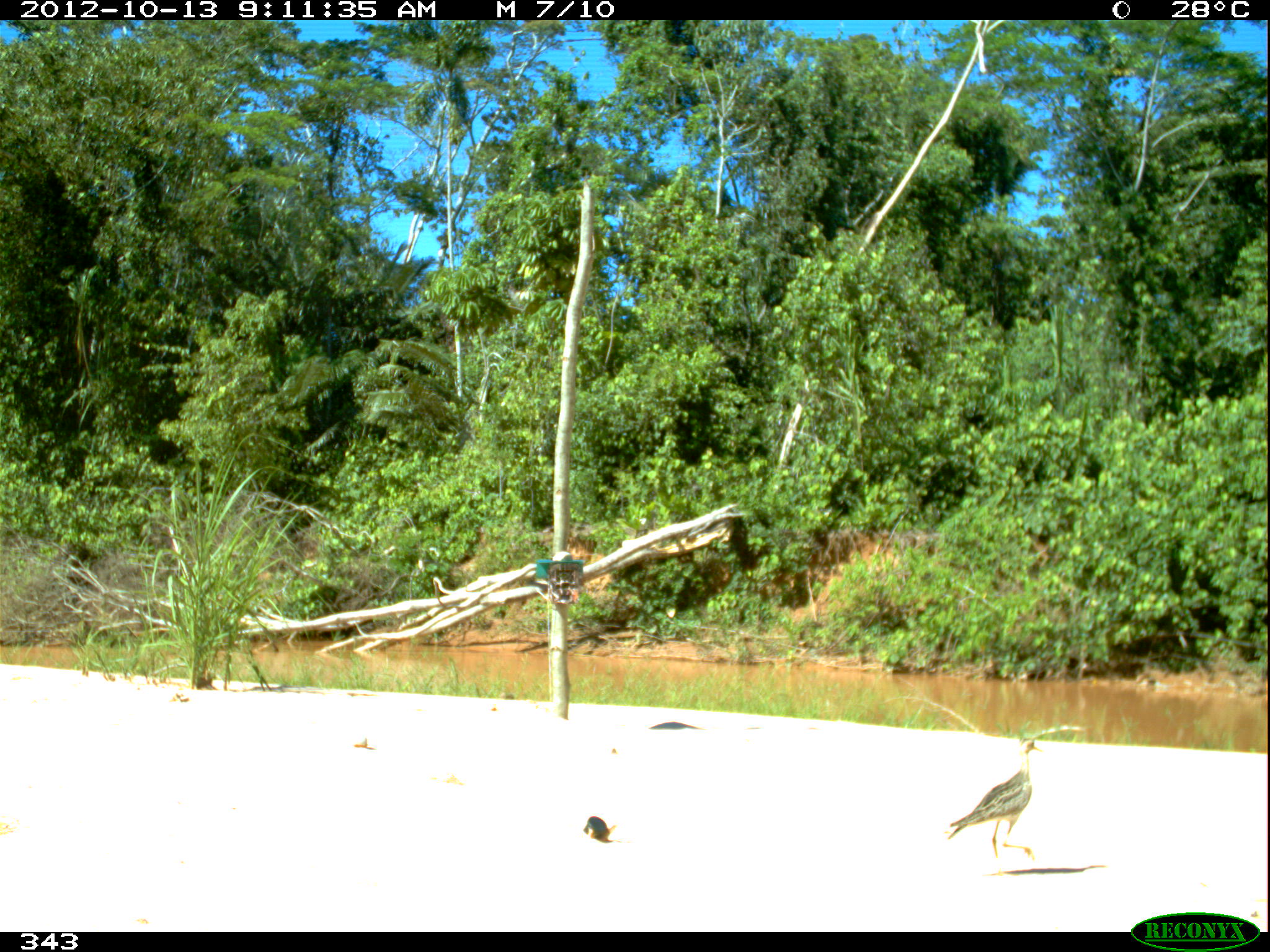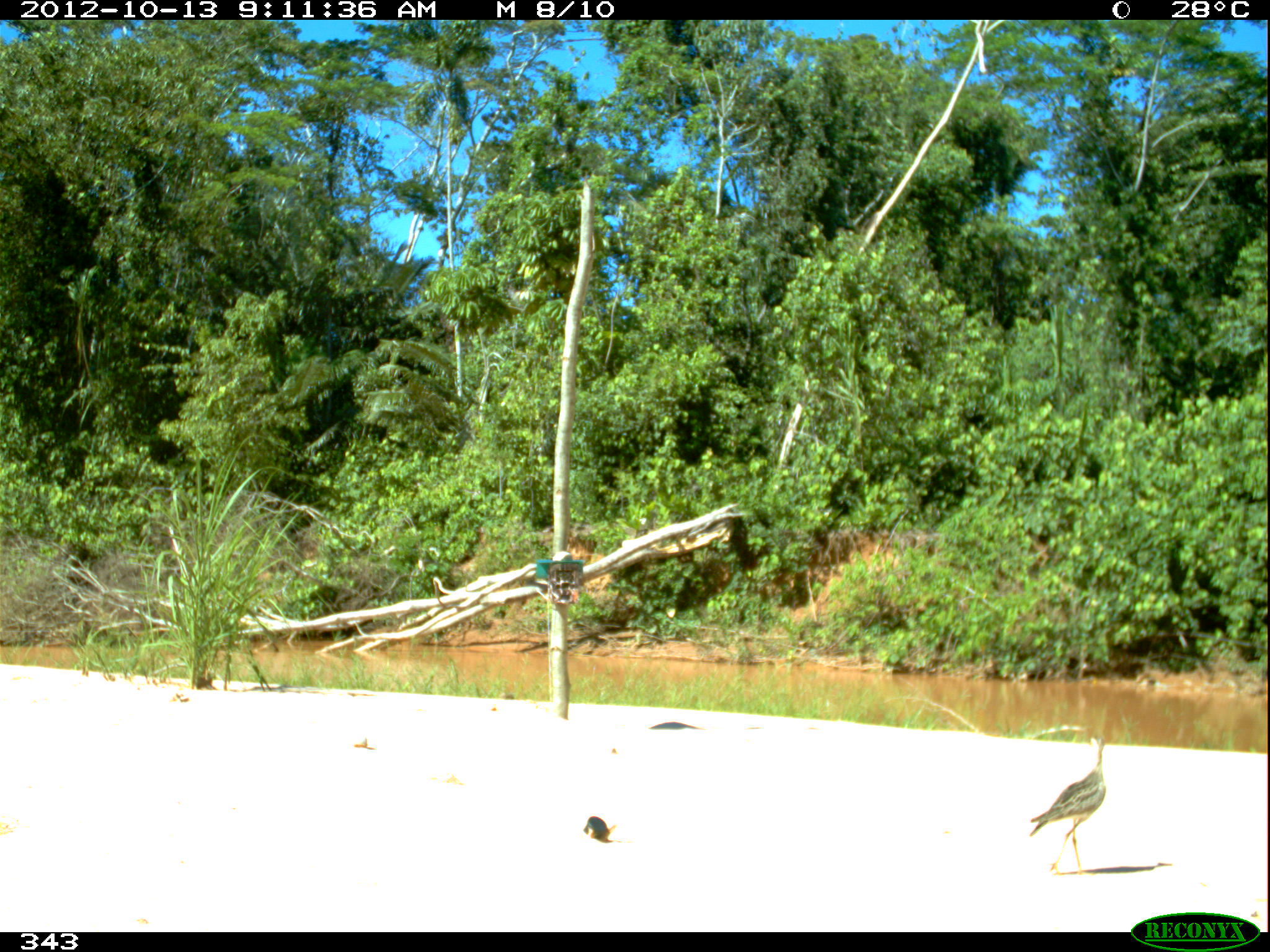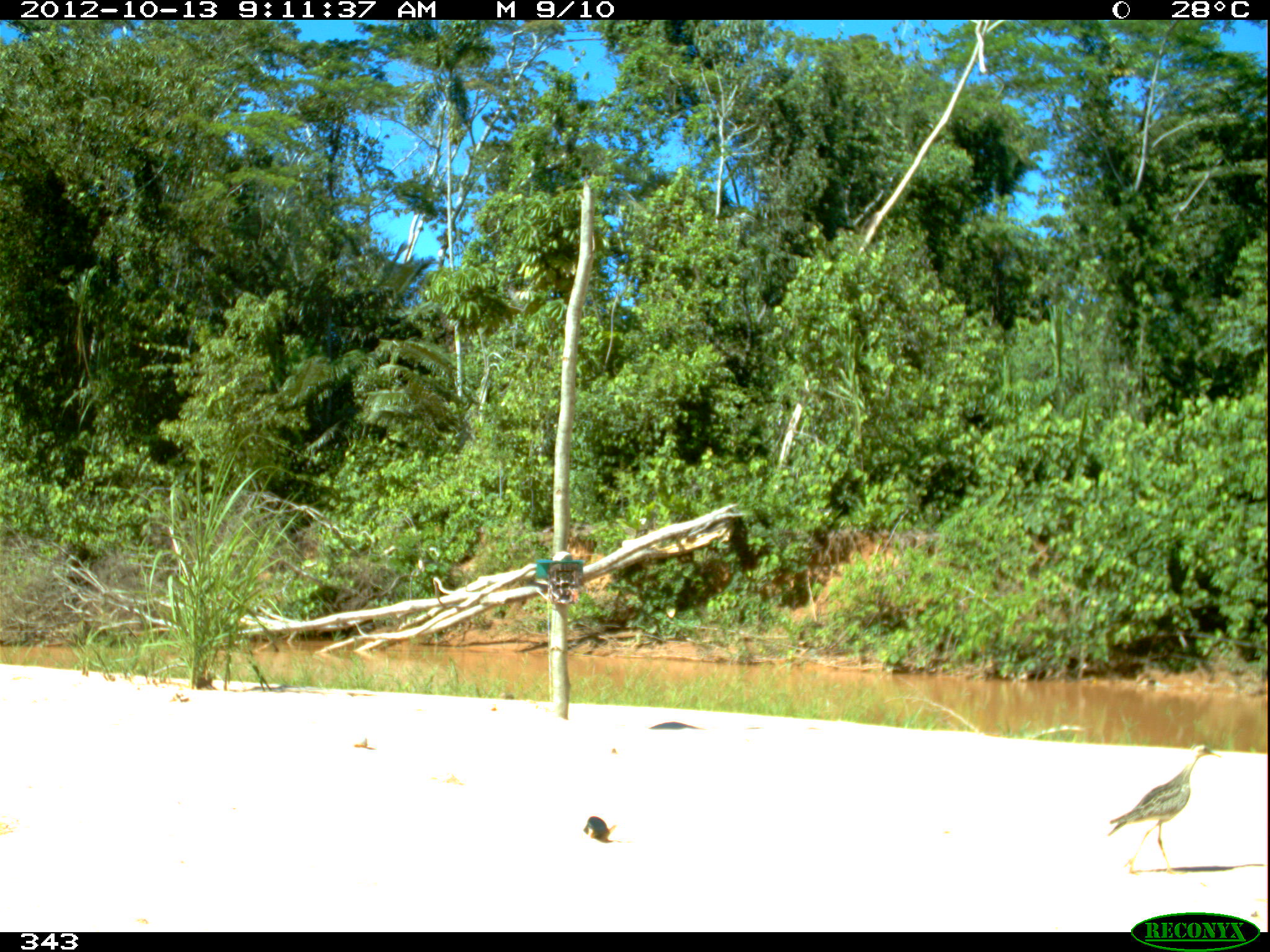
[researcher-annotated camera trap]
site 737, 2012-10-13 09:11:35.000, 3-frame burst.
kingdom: Animalia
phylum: Chordata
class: Aves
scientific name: Aves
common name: bird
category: unknown bird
Unknown bird (bird) (Aves).